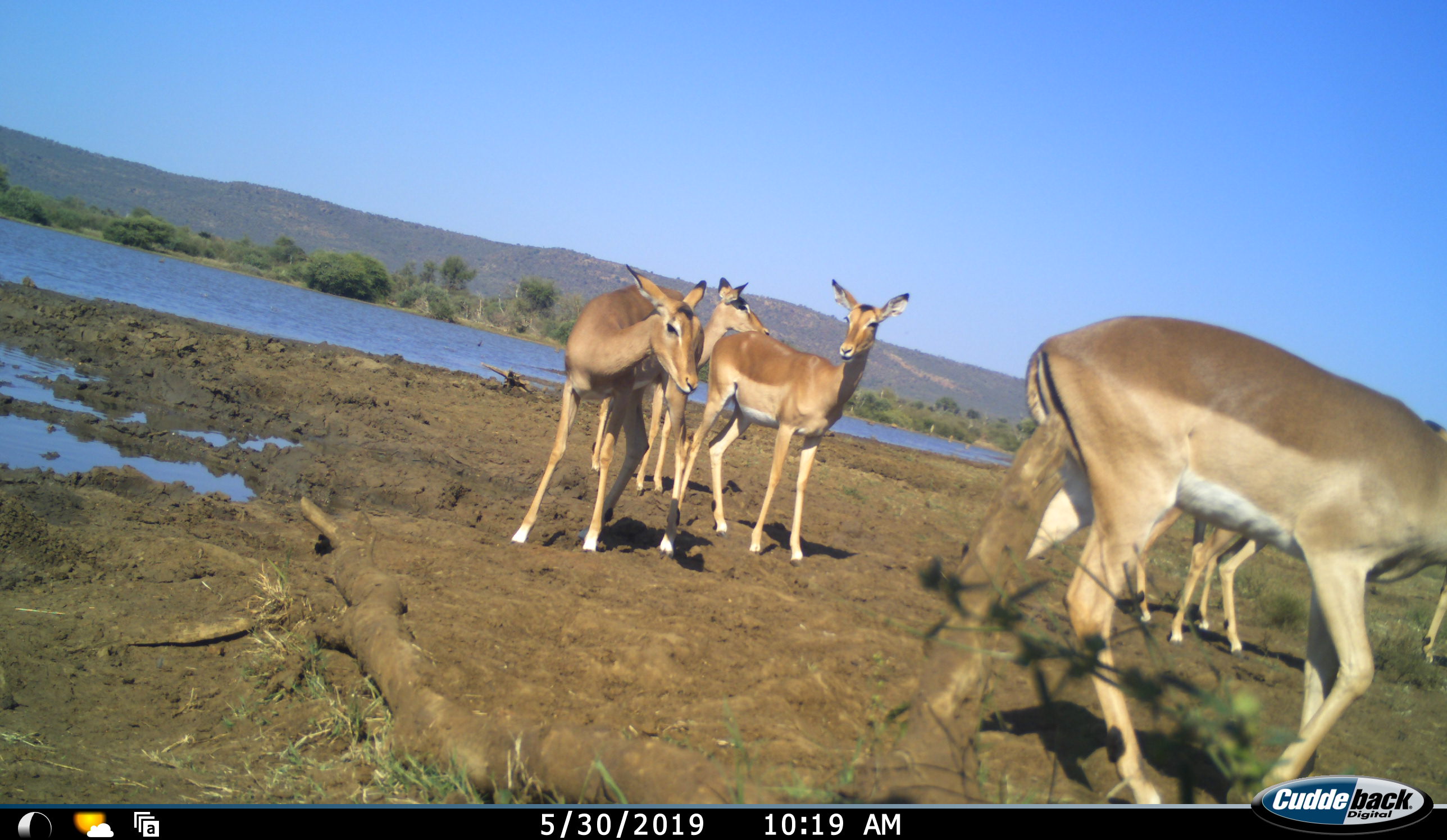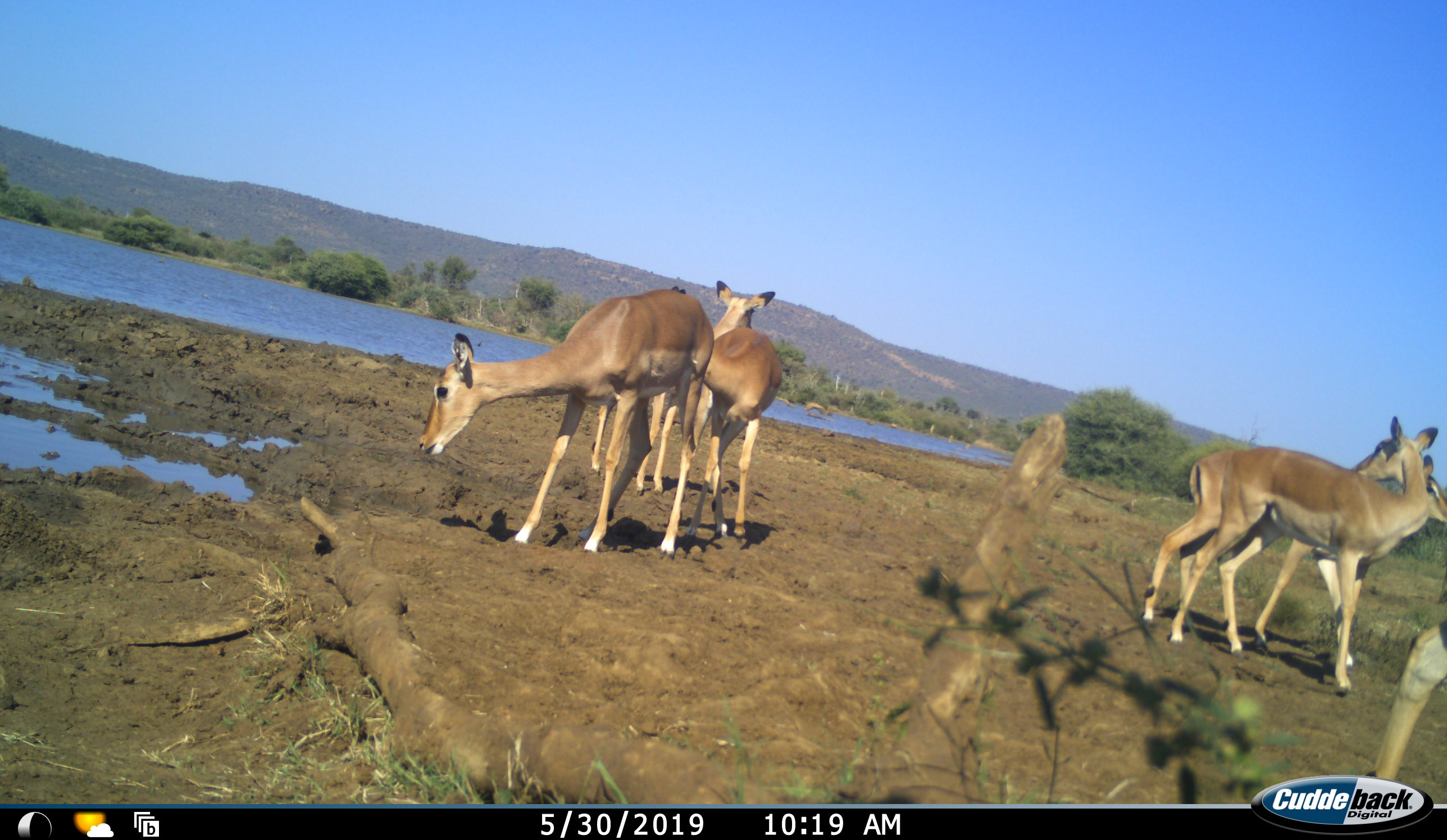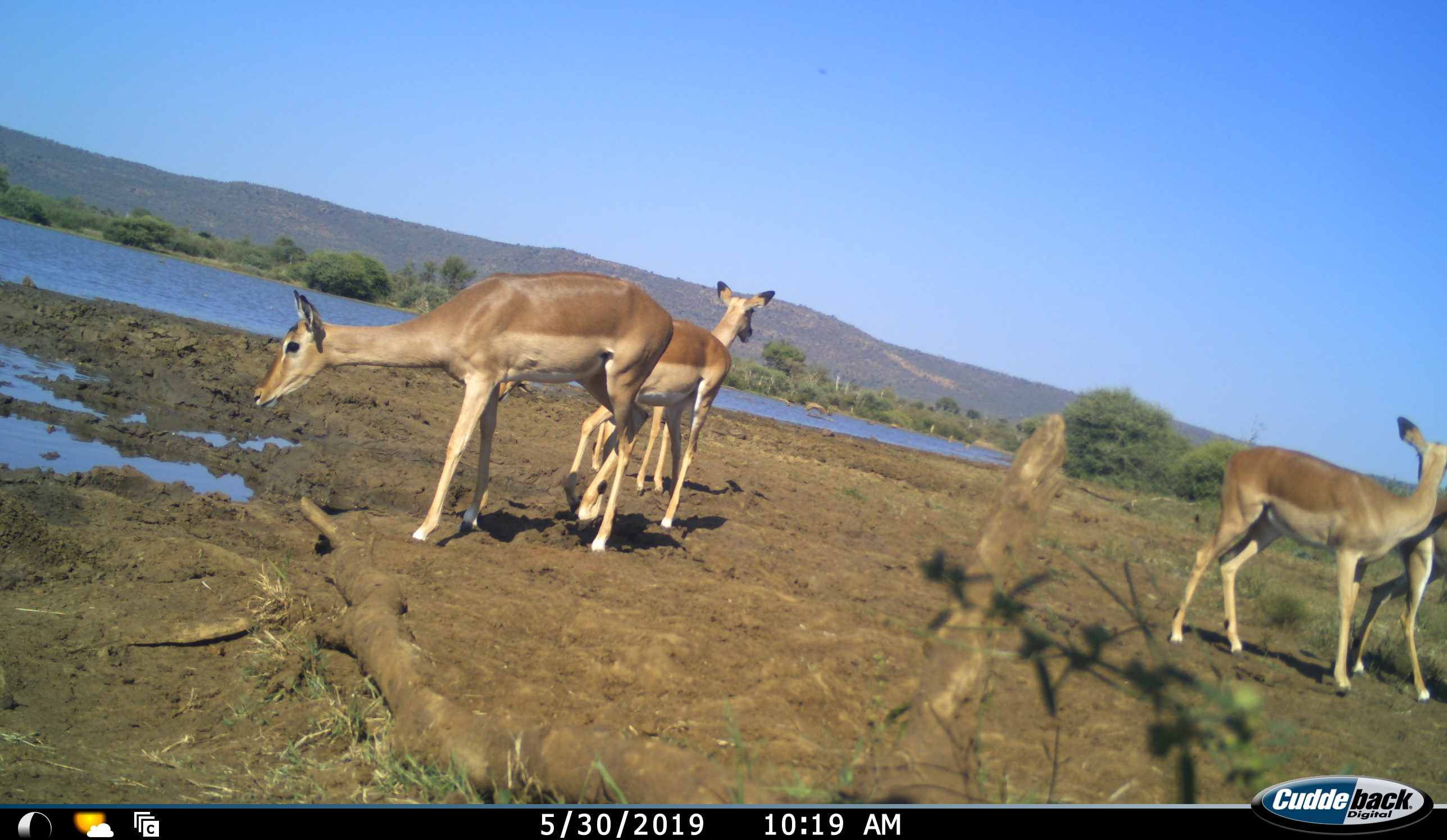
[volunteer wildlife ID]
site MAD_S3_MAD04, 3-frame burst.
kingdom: Animalia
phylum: Chordata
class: Mammalia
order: Artiodactyla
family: Bovidae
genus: Aepyceros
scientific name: Aepyceros melampus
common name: impala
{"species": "impala (Aepyceros melampus)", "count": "6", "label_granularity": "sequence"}